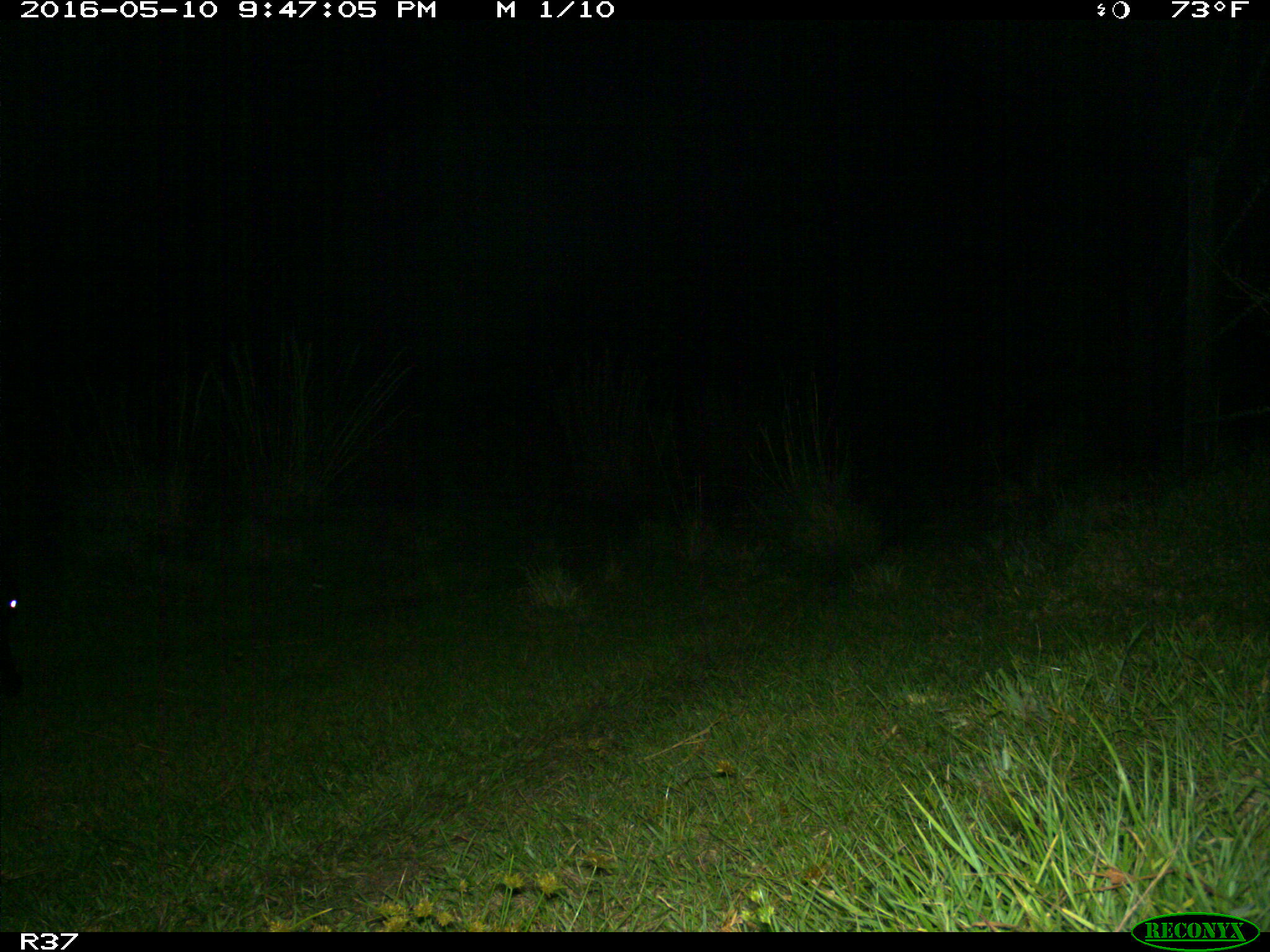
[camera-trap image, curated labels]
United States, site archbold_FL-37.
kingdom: Animalia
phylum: Chordata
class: Mammalia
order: Artiodactyla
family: Bovidae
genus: Bos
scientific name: Bos taurus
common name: domestic cow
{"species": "Bos taurus (domestic cow)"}